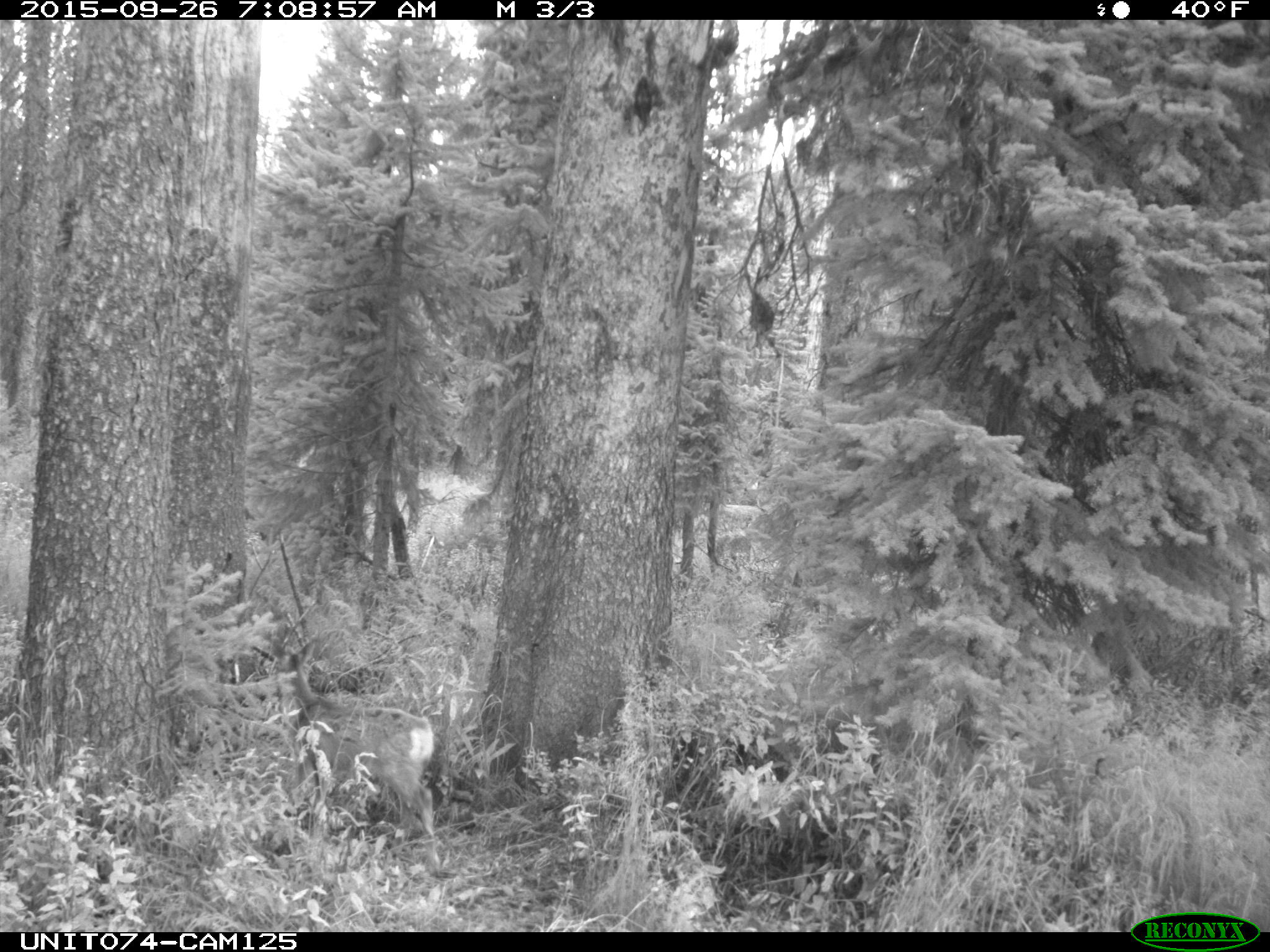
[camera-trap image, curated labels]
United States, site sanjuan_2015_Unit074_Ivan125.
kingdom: Animalia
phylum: Chordata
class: Mammalia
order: Artiodactyla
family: Cervidae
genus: Odocoileus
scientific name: Odocoileus hemionus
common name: mule deer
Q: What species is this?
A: Odocoileus hemionus (mule deer).